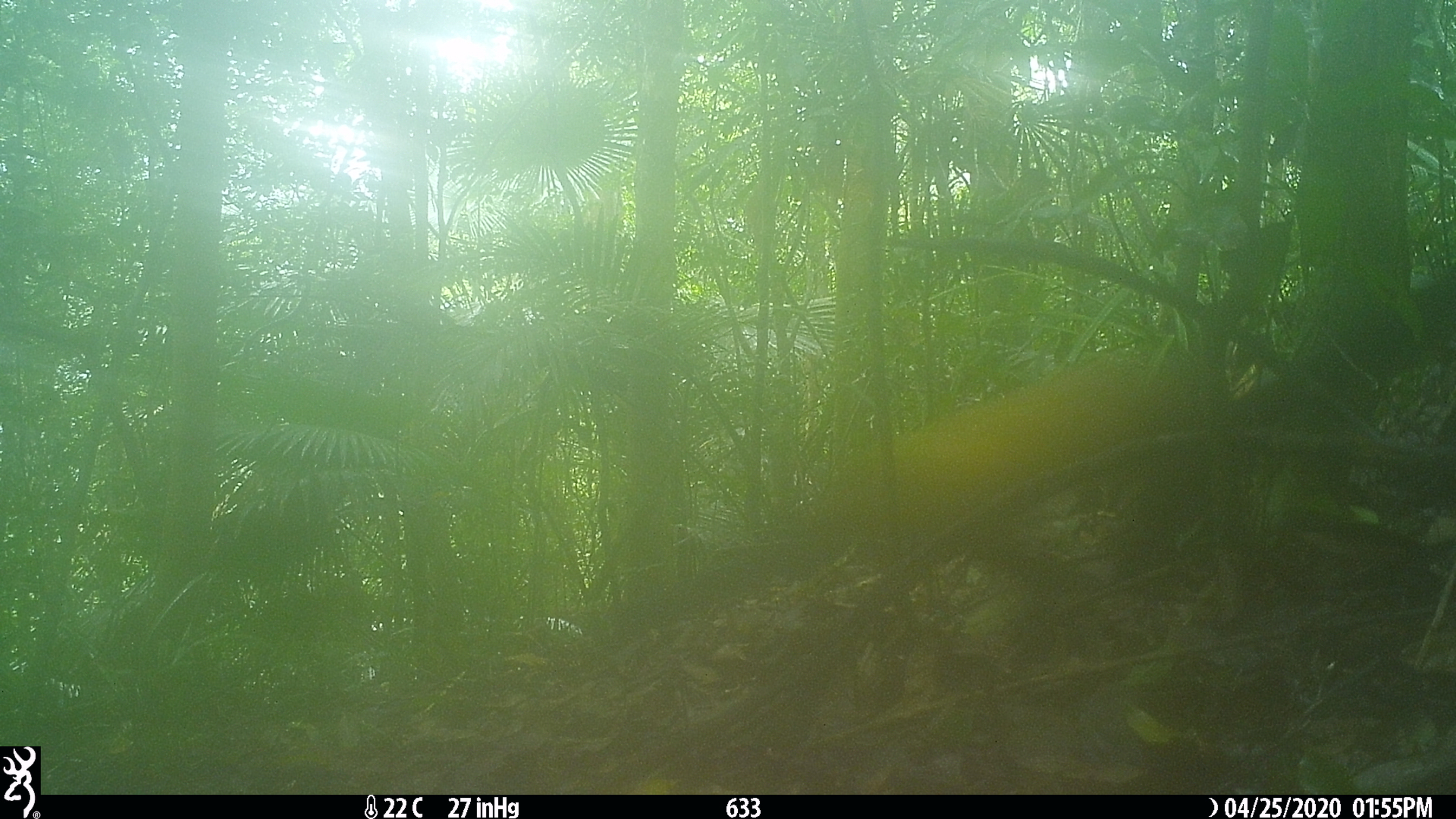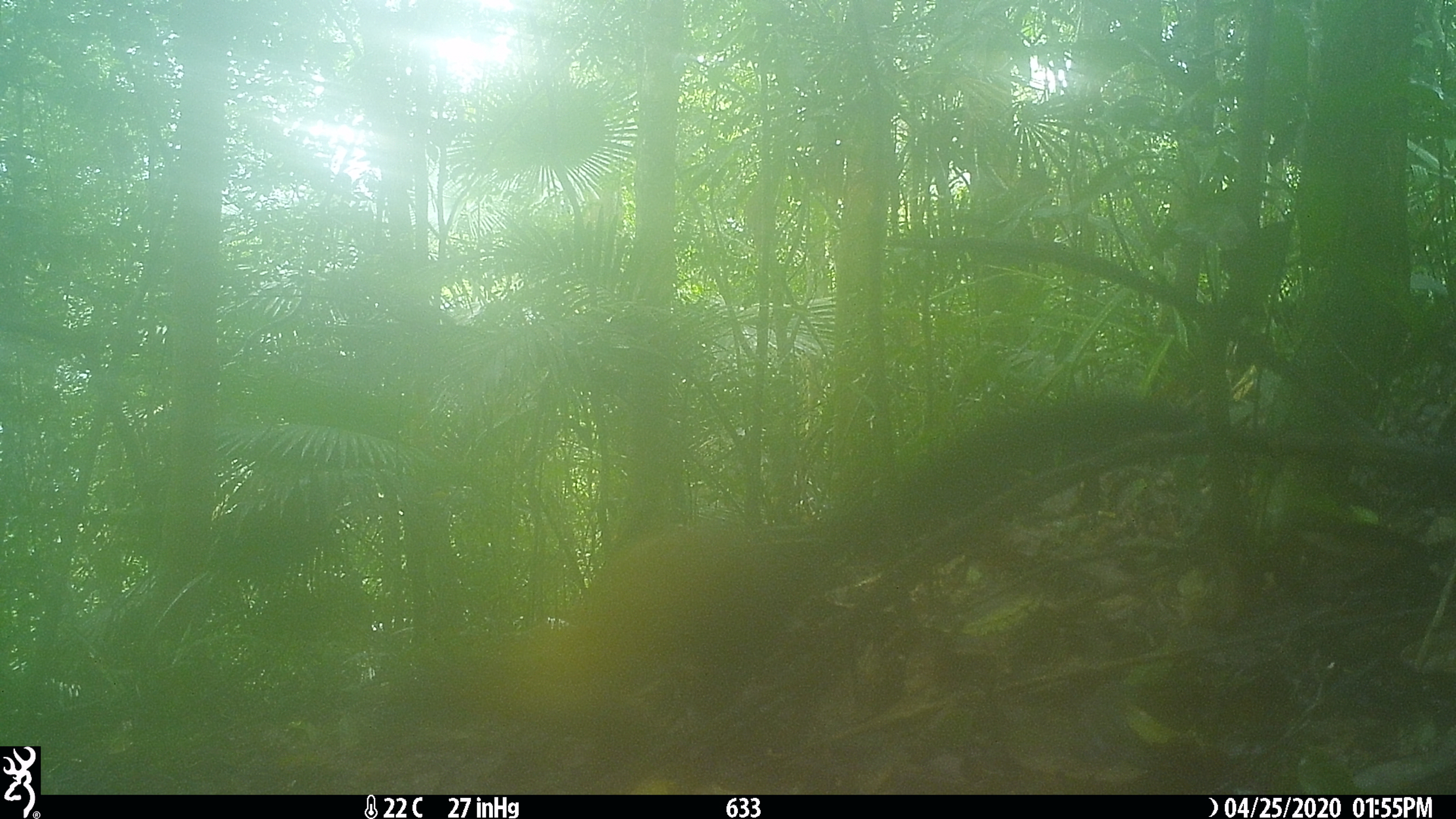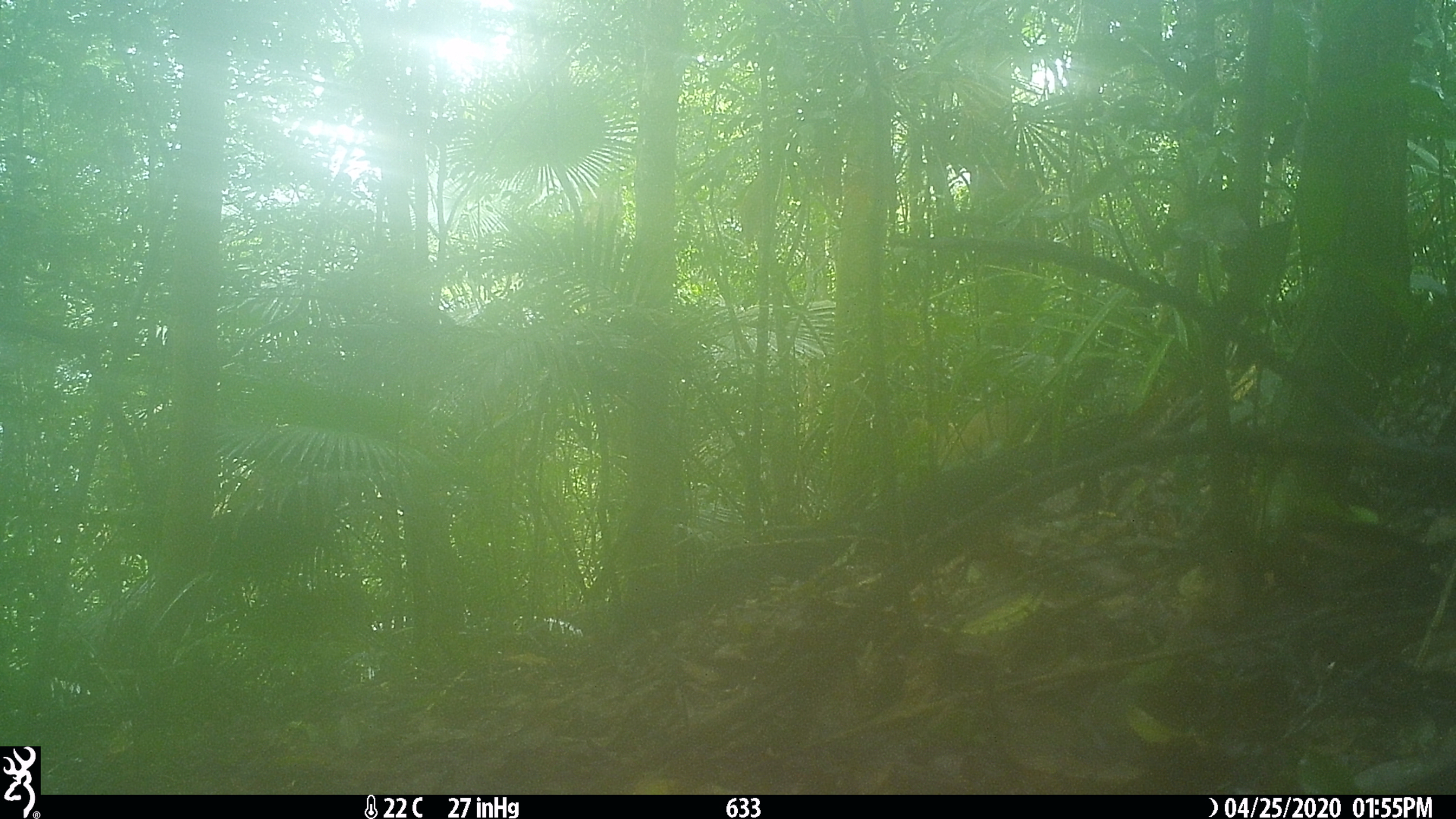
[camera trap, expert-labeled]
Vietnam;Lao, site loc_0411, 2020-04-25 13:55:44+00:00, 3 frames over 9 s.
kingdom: Animalia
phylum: Chordata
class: Mammalia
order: Carnivora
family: Mustelidae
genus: Martes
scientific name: Martes flavigula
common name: yellow-throated marten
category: yellow throated marten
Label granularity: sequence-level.